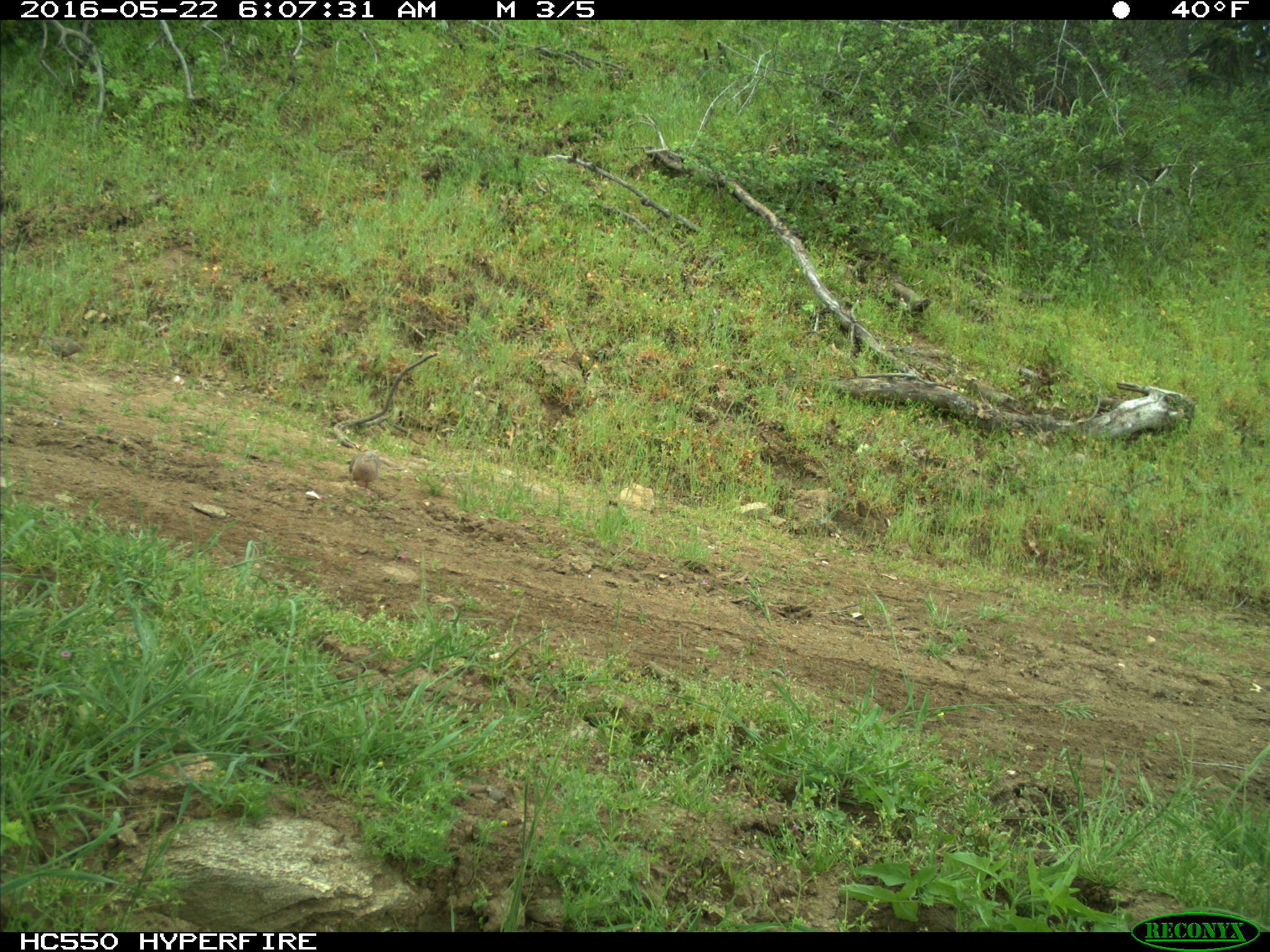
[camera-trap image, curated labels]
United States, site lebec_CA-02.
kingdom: Animalia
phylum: Chordata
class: Aves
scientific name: Aves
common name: birds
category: unidentified bird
Unidentified bird (birds) (Aves).